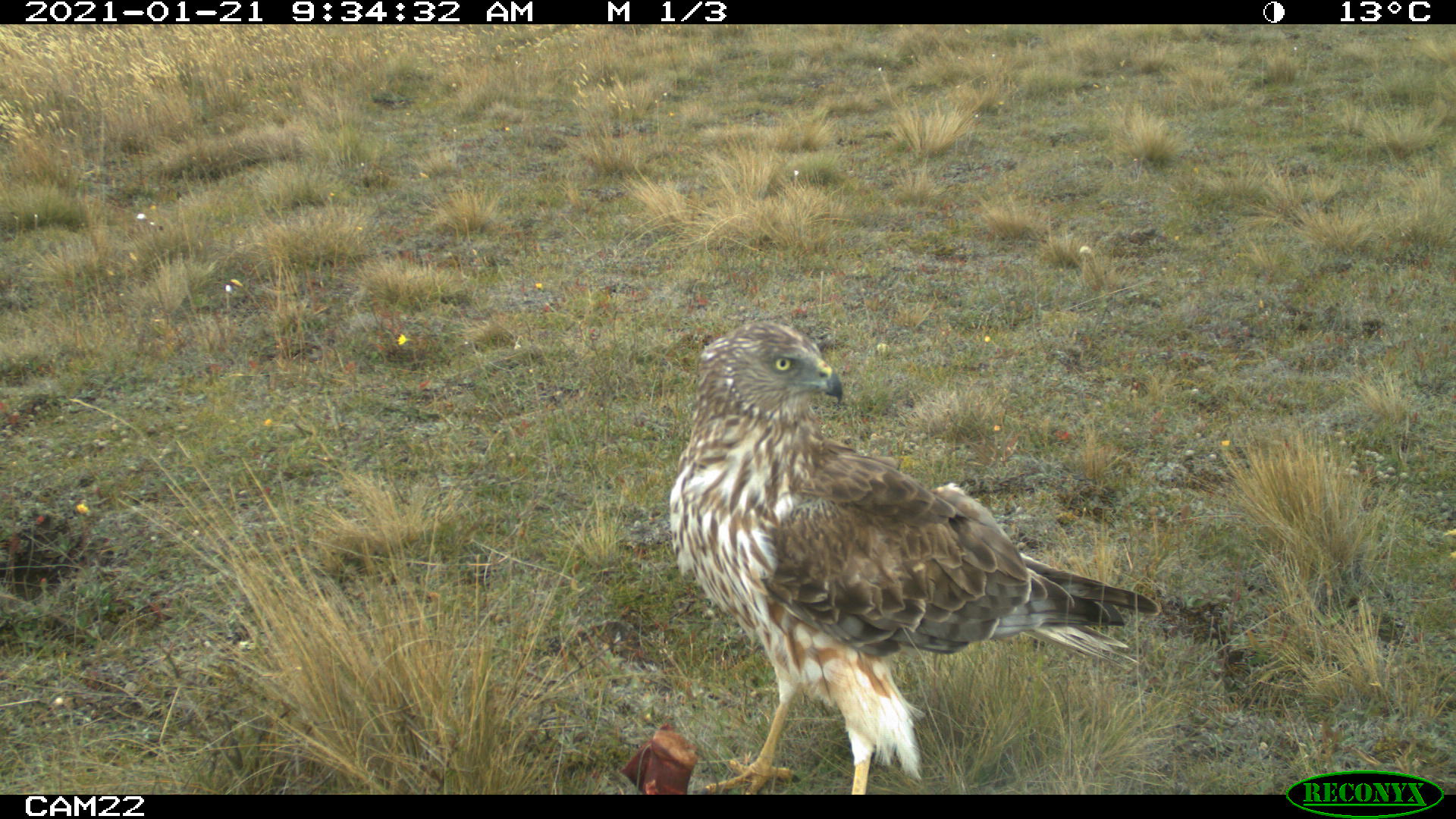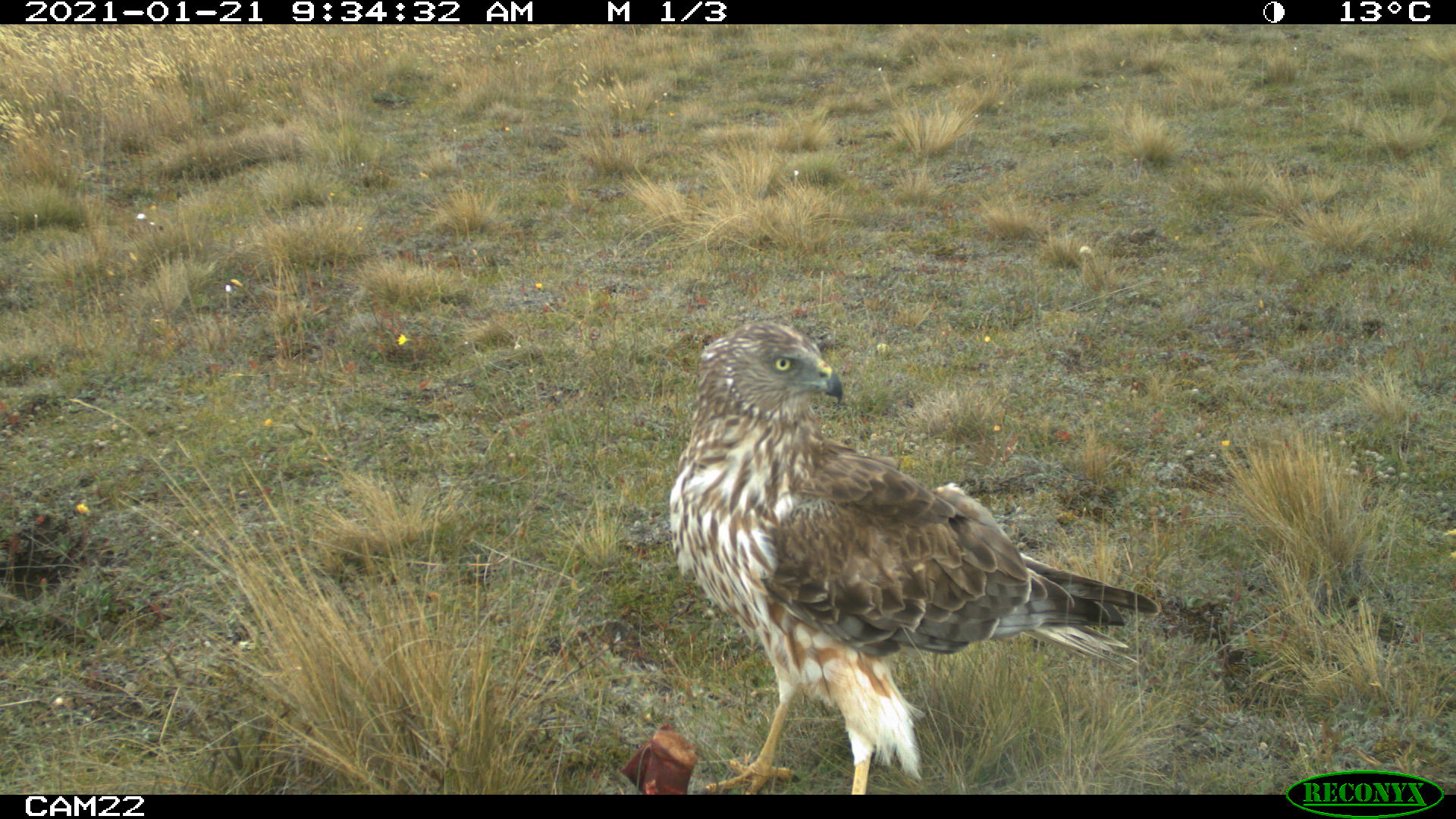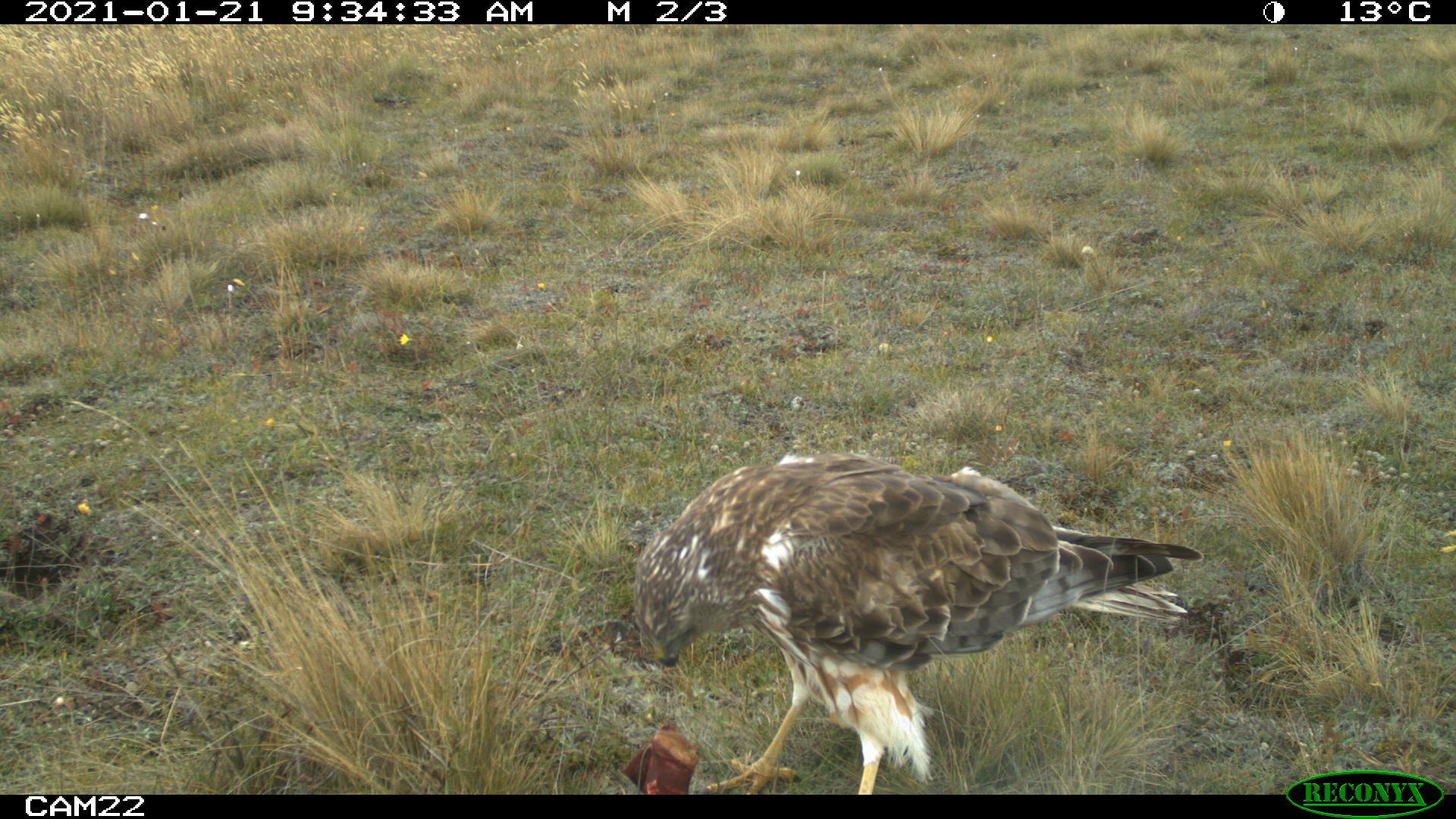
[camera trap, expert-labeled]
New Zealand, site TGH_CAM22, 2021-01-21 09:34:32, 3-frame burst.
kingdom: Animalia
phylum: Chordata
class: Aves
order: Accipitriformes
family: Accipitridae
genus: Circus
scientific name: Circus approximans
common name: swamp harrier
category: harrier